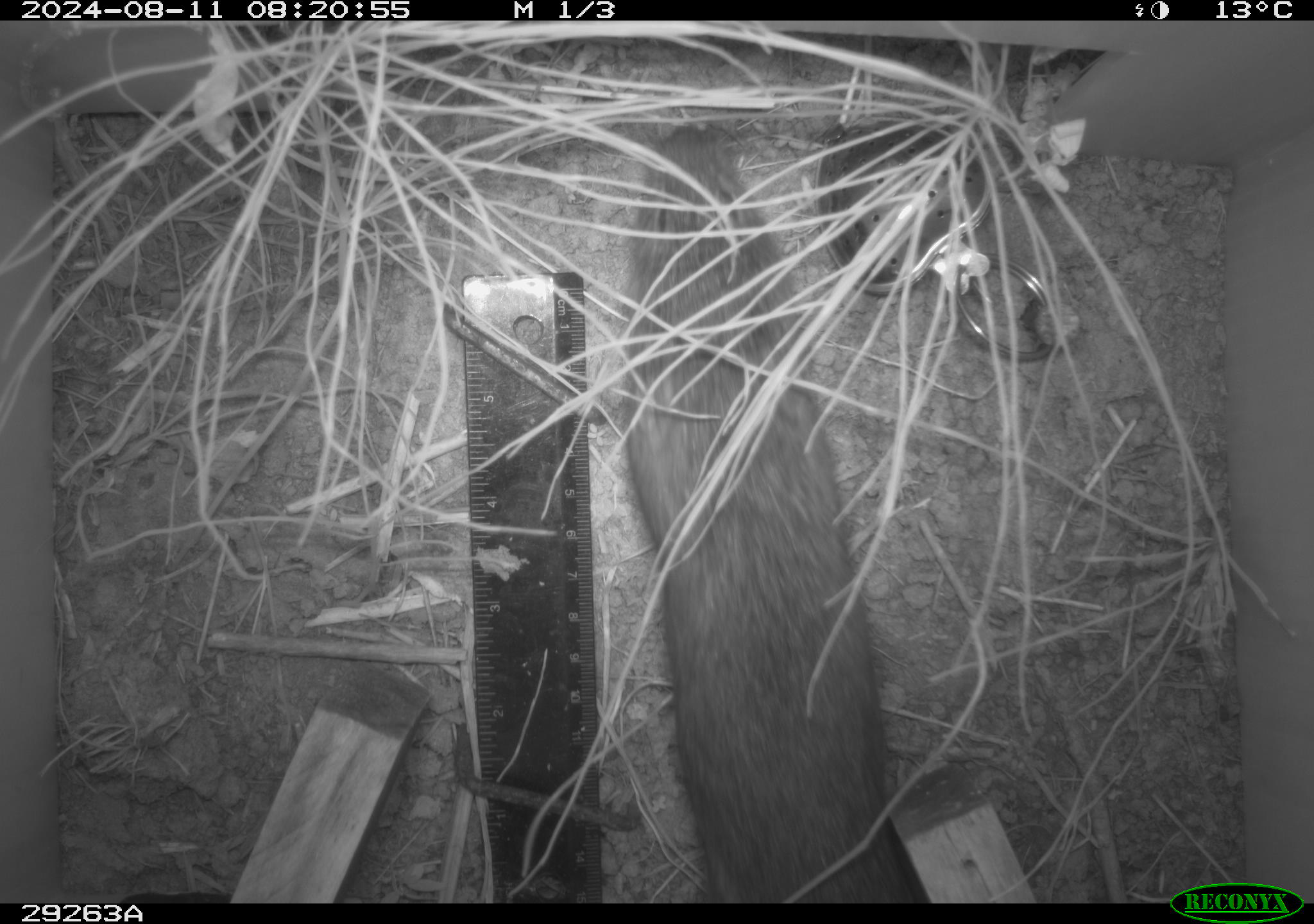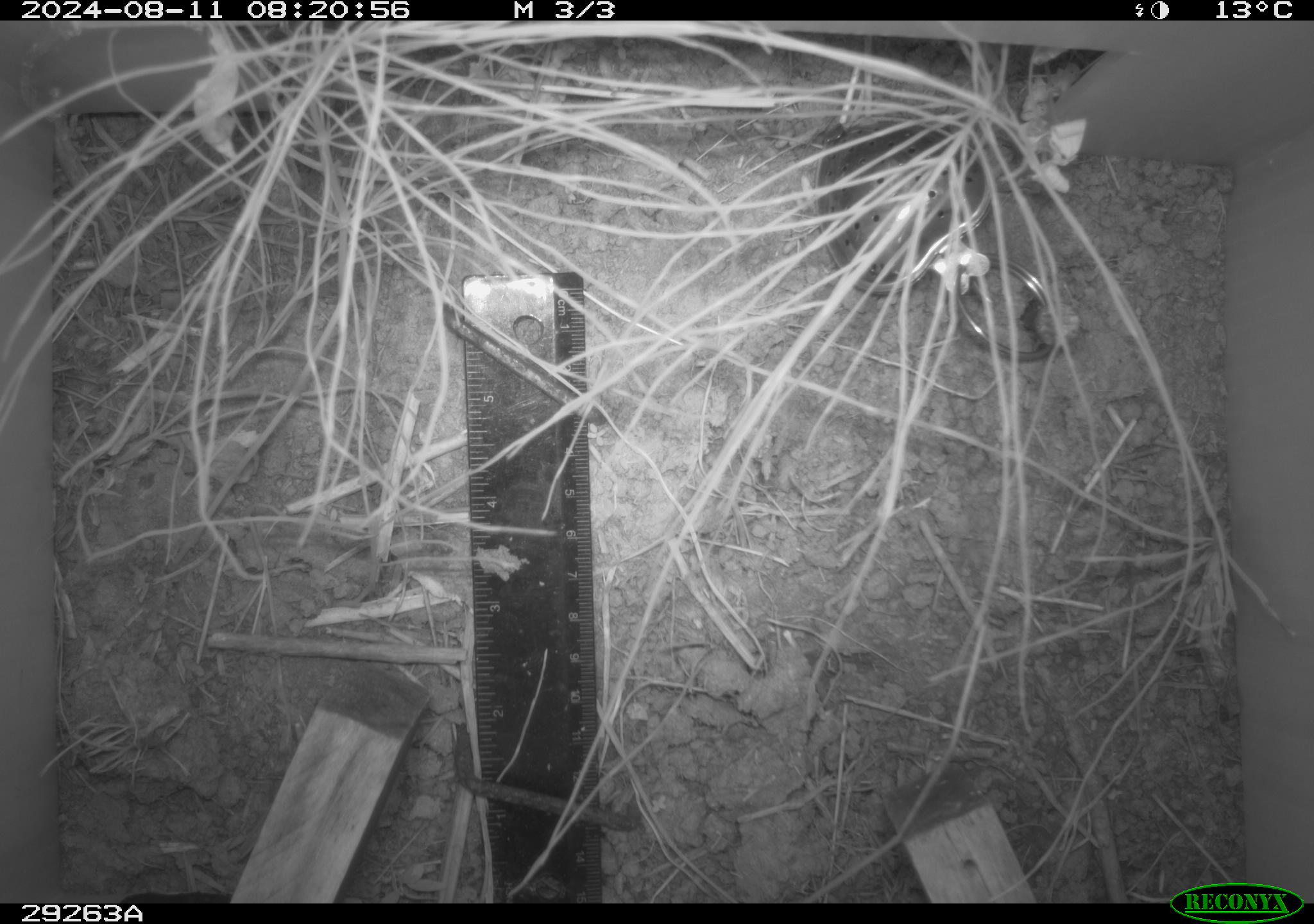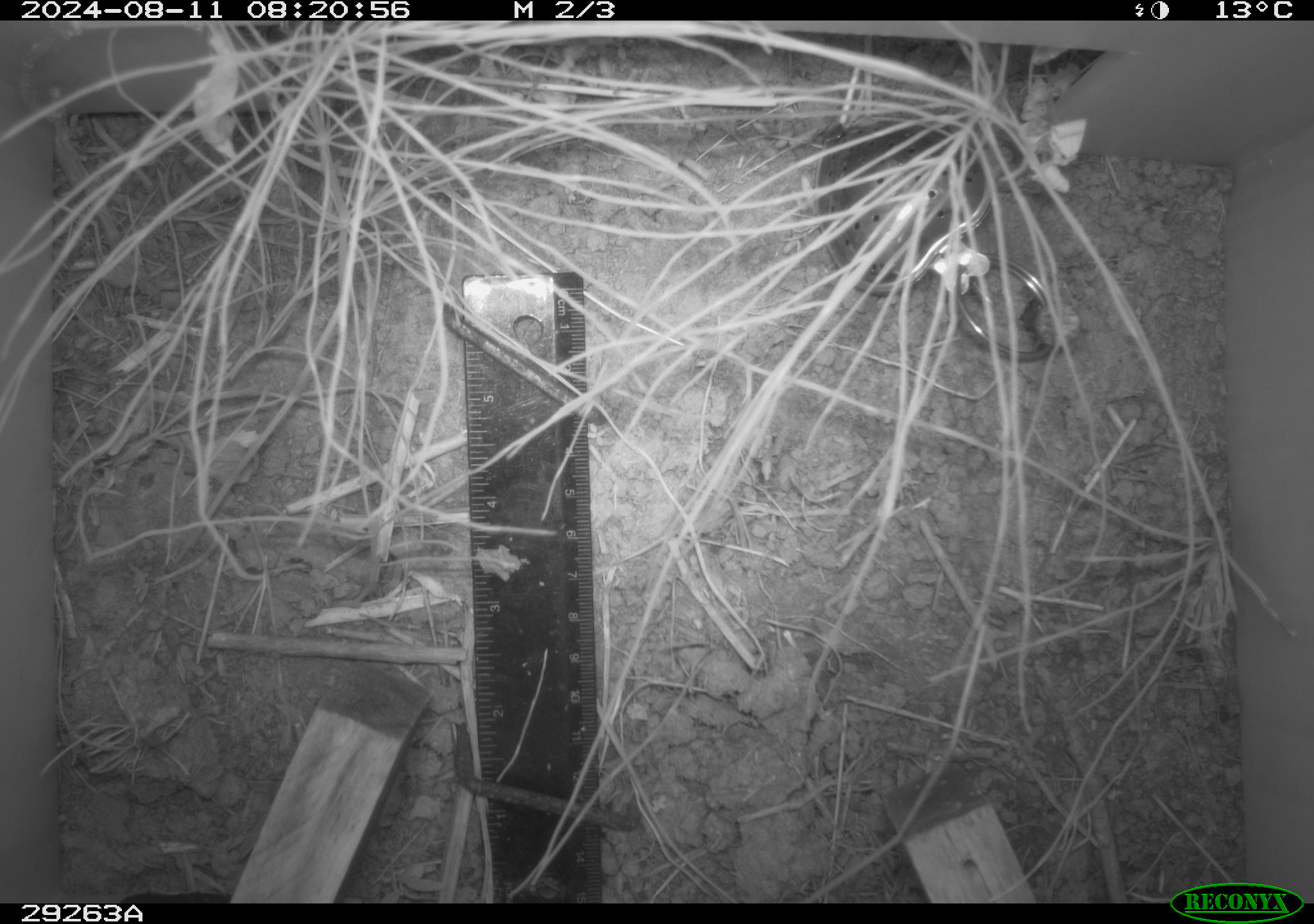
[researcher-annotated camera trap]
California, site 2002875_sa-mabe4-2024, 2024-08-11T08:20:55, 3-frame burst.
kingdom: Animalia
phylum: Chordata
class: Mammalia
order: Rodentia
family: Cricetidae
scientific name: Arvicolinae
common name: voles, lemmings, and muskrats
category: arvicolinae subfamily